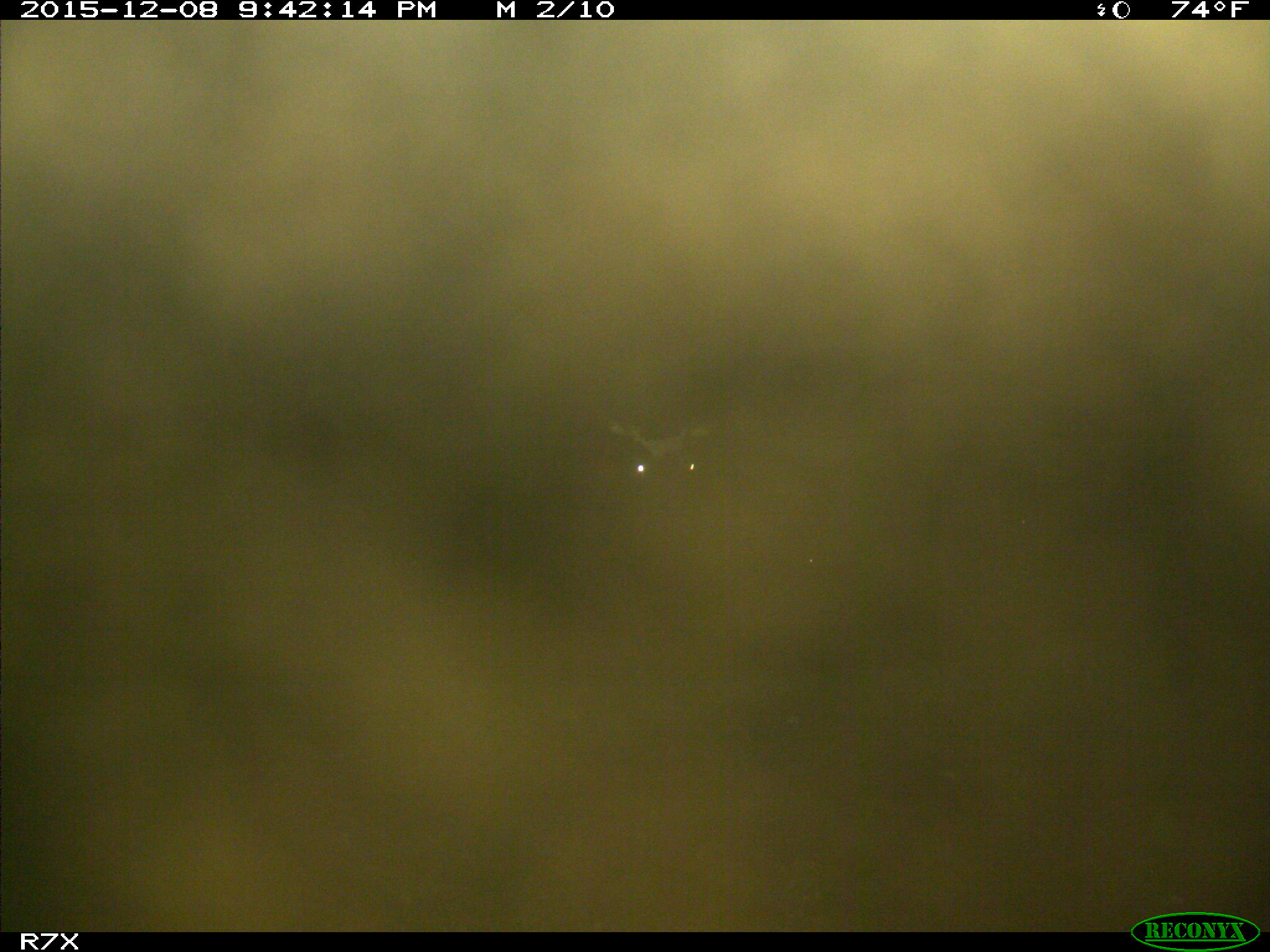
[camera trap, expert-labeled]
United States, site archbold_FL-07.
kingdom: Animalia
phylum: Chordata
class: Mammalia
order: Artiodactyla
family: Bovidae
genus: Bos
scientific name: Bos taurus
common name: domestic cow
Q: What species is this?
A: Bos taurus (domestic cow).